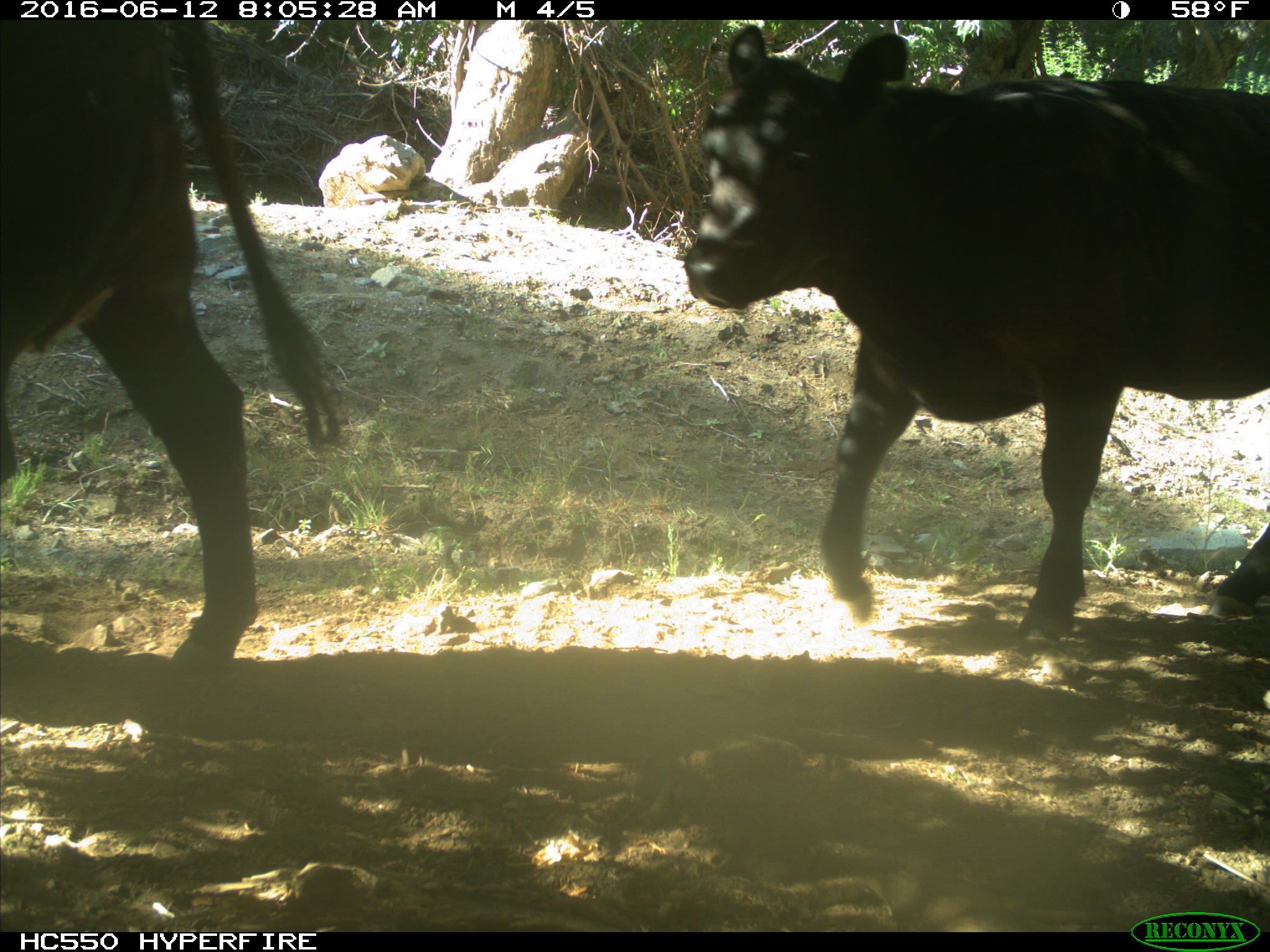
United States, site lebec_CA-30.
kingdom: Animalia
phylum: Chordata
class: Mammalia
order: Artiodactyla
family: Bovidae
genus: Bos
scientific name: Bos taurus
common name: domestic cow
Bos taurus (domestic cow).